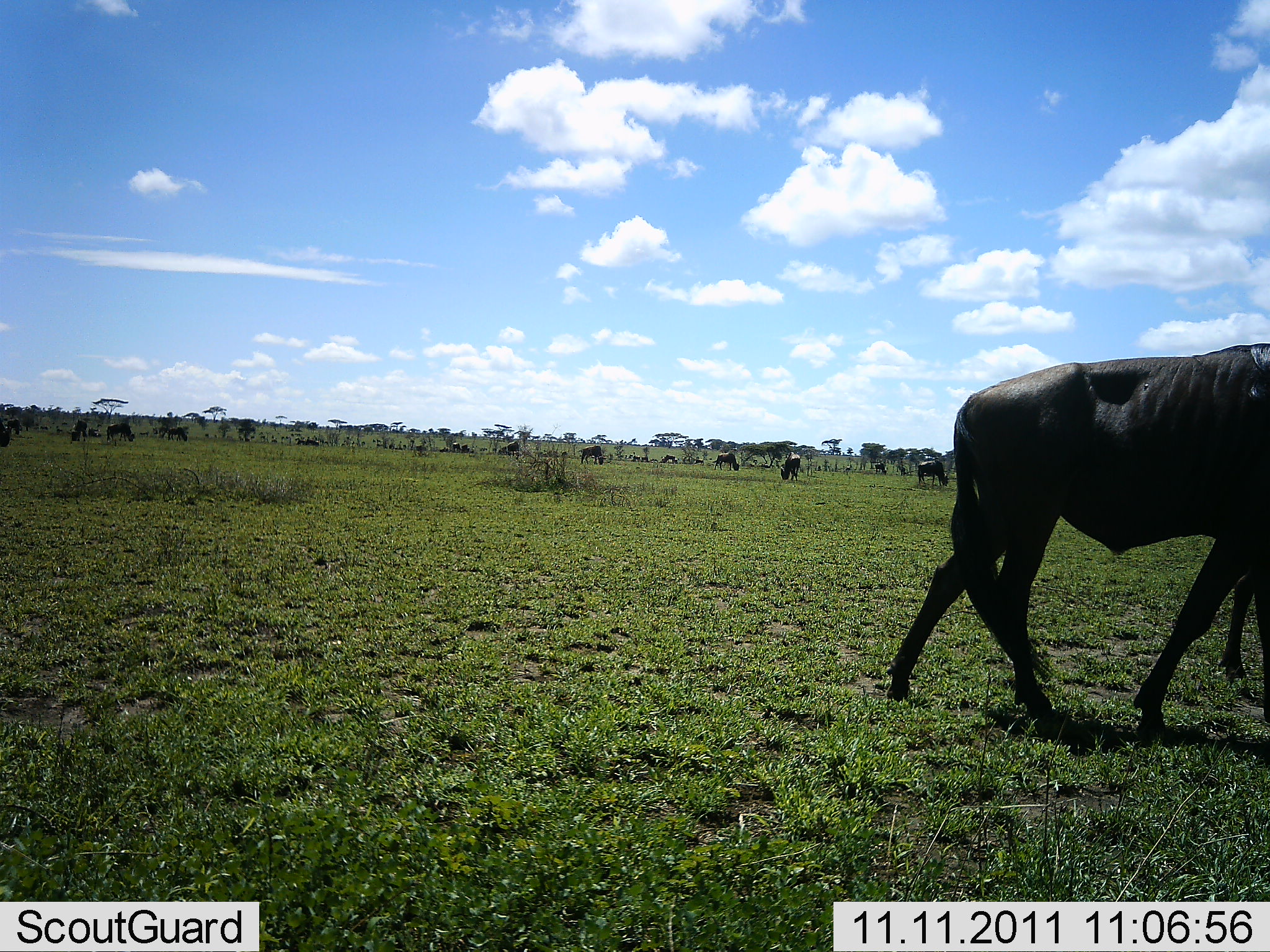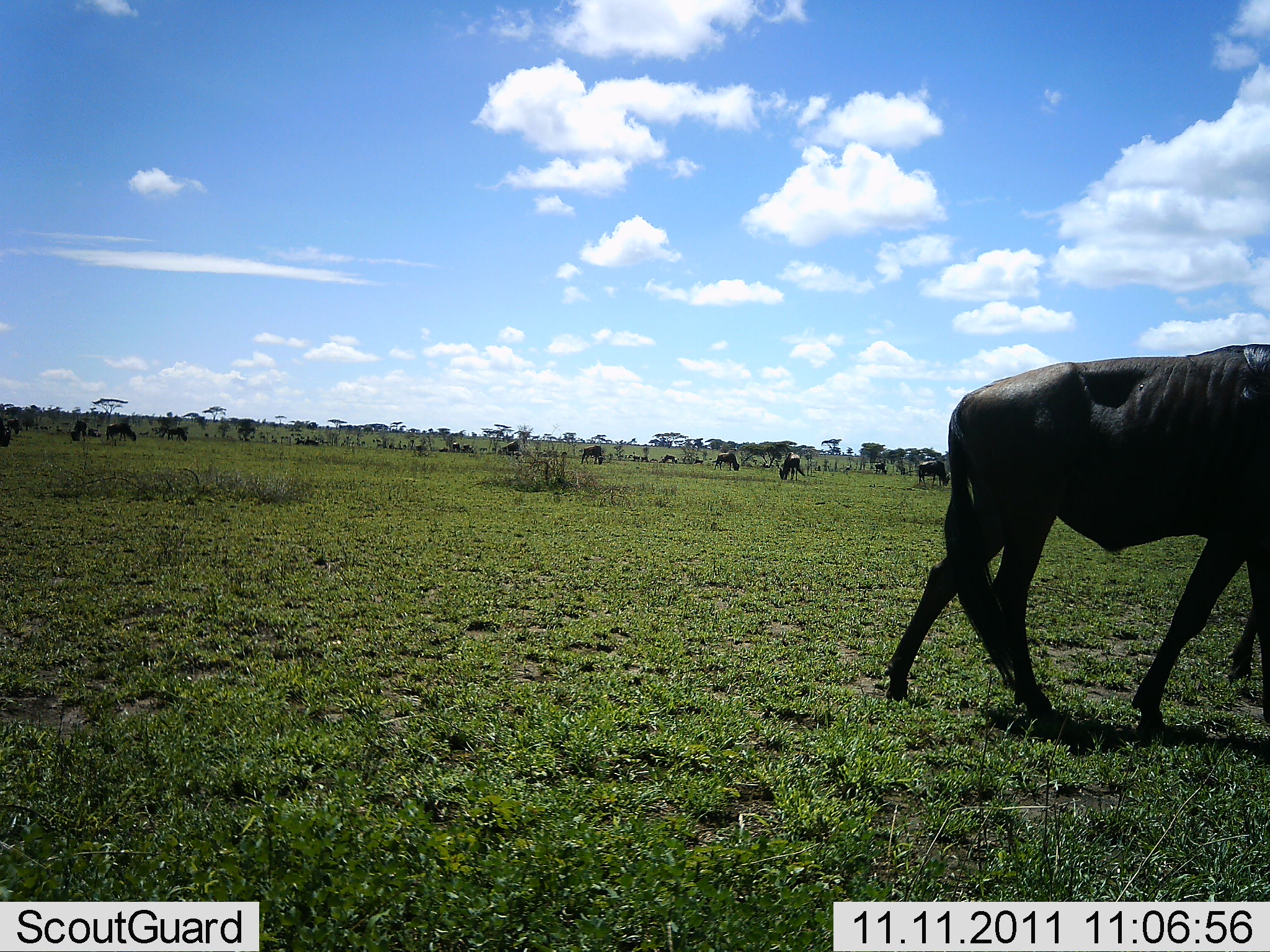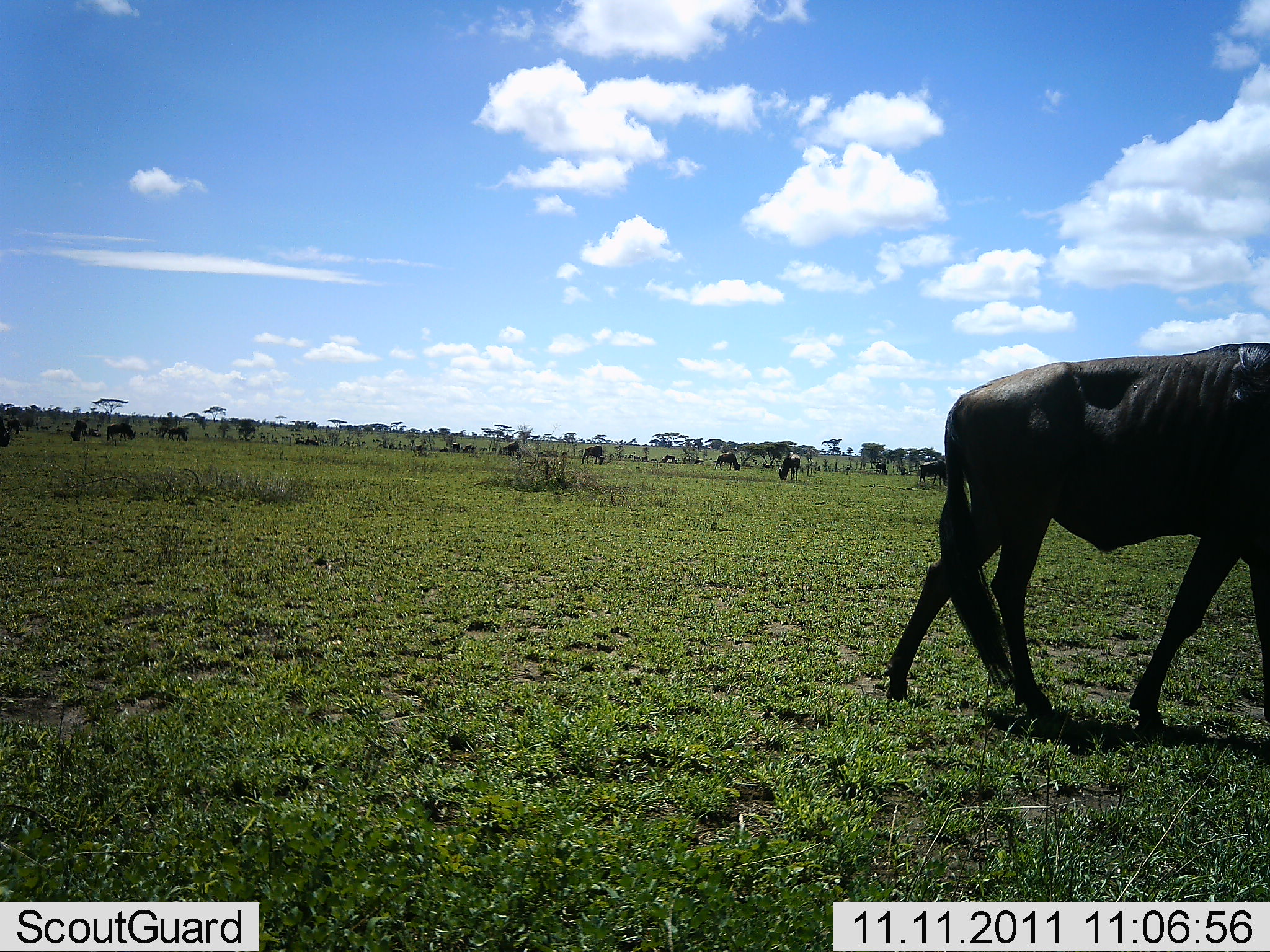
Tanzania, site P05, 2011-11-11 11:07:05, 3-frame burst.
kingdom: Animalia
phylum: Chordata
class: Mammalia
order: Artiodactyla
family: Bovidae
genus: Connochaetes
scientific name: Connochaetes taurinus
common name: blue wildebeest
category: wildebeest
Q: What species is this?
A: Wildebeest (blue wildebeest) (Connochaetes taurinus).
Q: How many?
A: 11-50.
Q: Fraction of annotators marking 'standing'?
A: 30%.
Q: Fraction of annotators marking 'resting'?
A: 10%.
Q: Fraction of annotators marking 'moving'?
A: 40%.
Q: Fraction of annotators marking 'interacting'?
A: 10%.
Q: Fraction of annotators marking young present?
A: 0%.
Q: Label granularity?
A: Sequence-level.